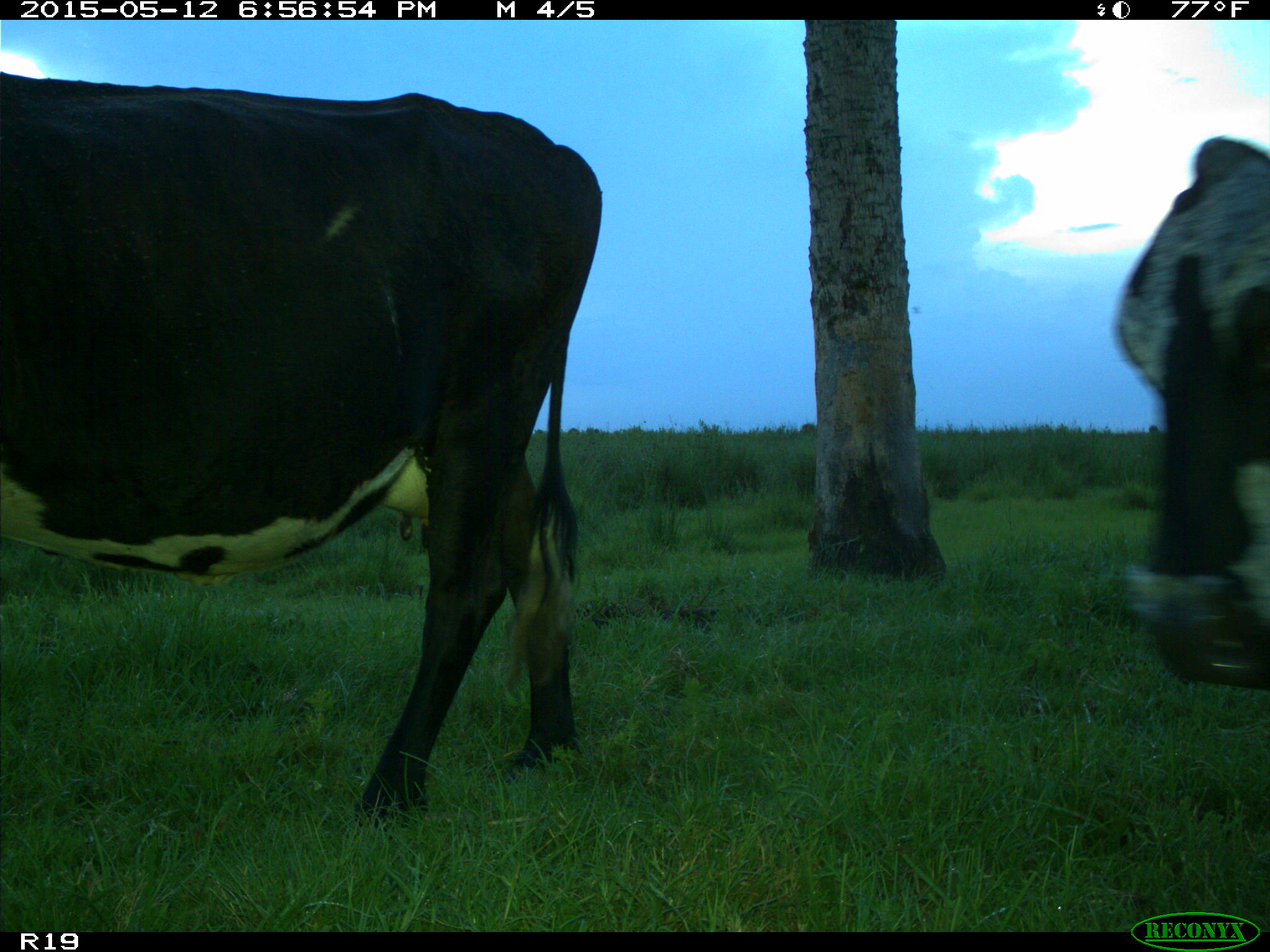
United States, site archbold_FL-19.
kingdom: Animalia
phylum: Chordata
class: Mammalia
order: Artiodactyla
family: Bovidae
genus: Bos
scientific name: Bos taurus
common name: domestic cow